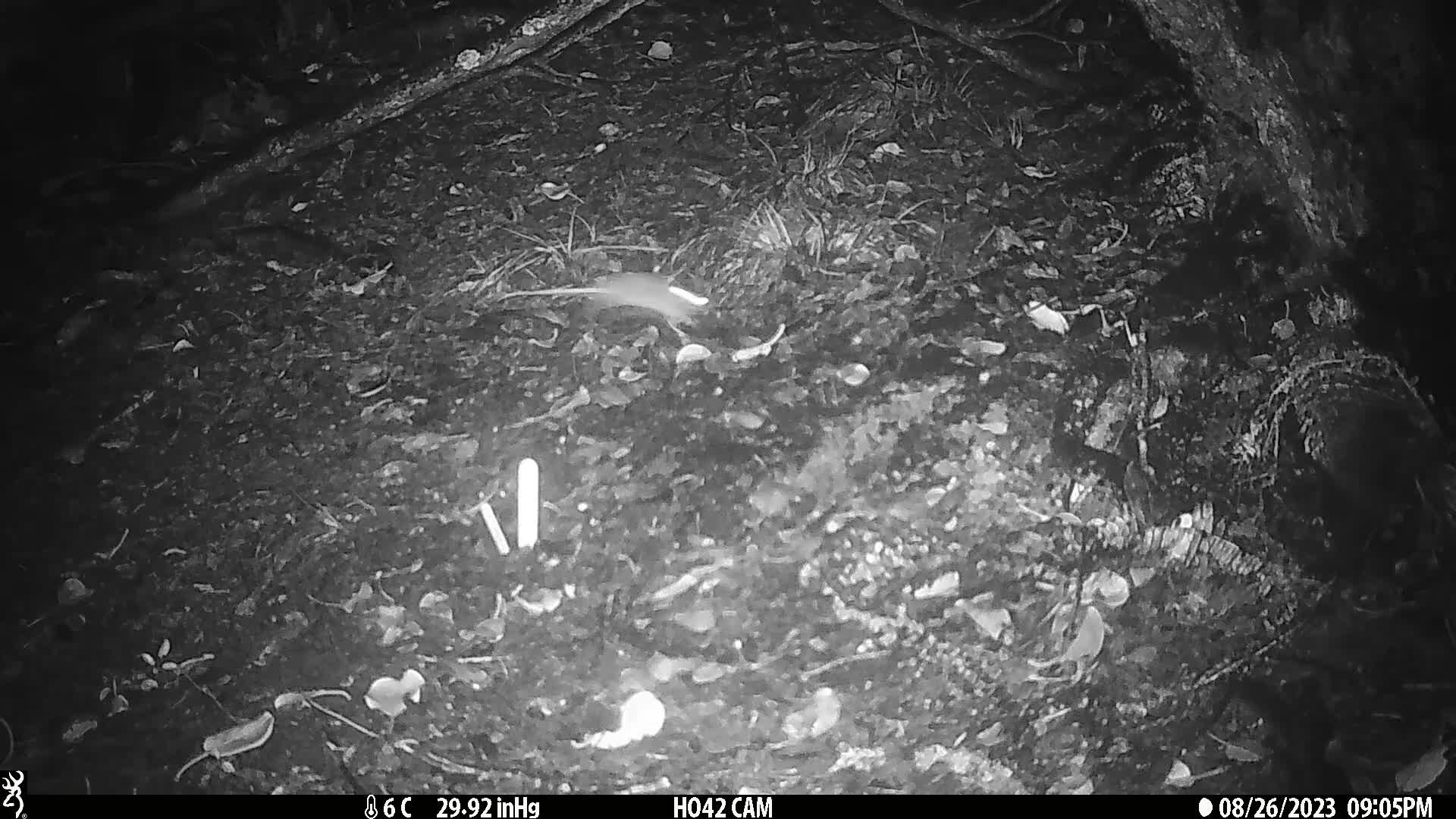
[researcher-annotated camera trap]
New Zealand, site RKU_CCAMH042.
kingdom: Animalia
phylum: Chordata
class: Mammalia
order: Rodentia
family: Muridae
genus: Rattus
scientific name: Rattus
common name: rat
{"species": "rat (Rattus)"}